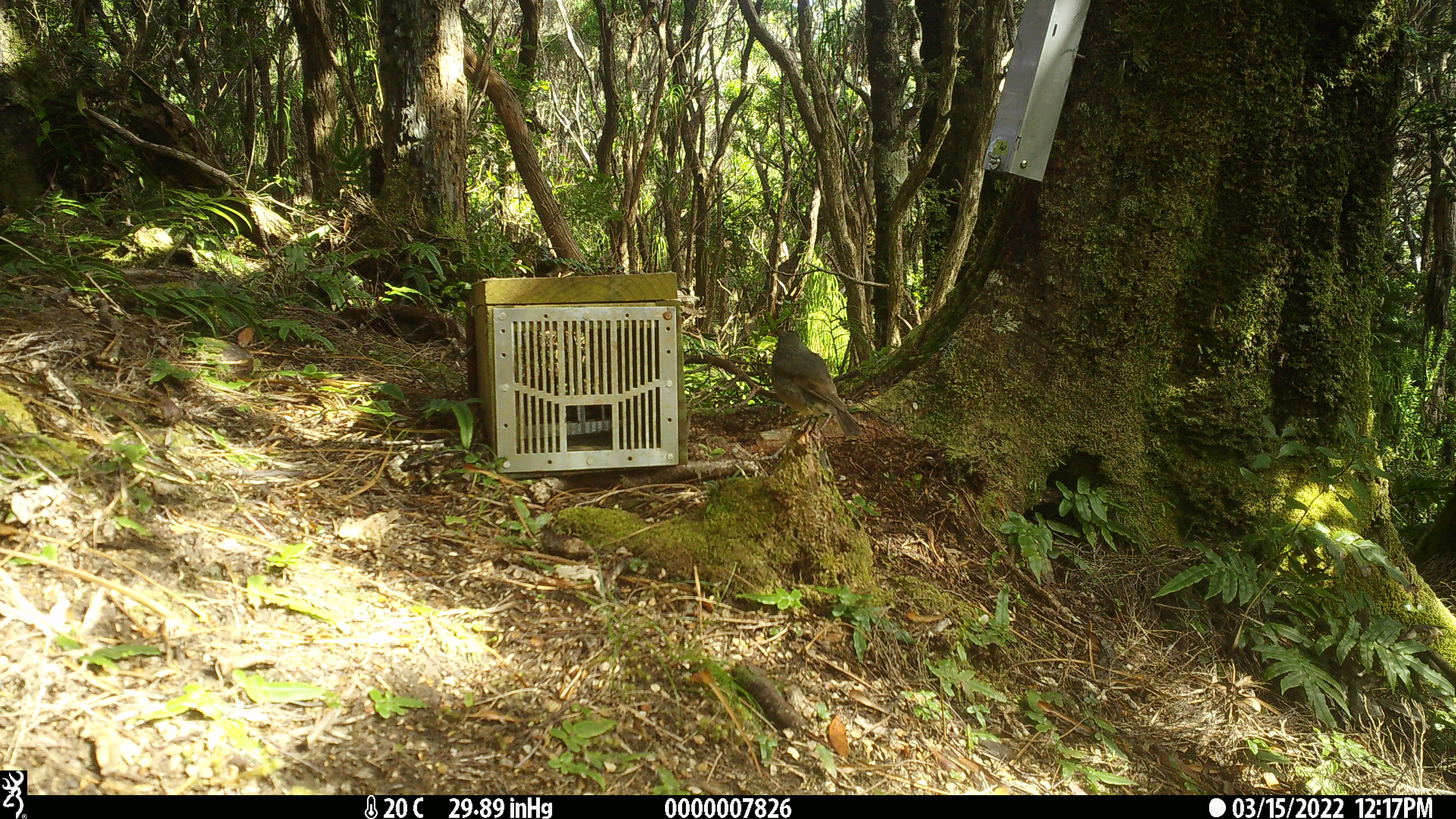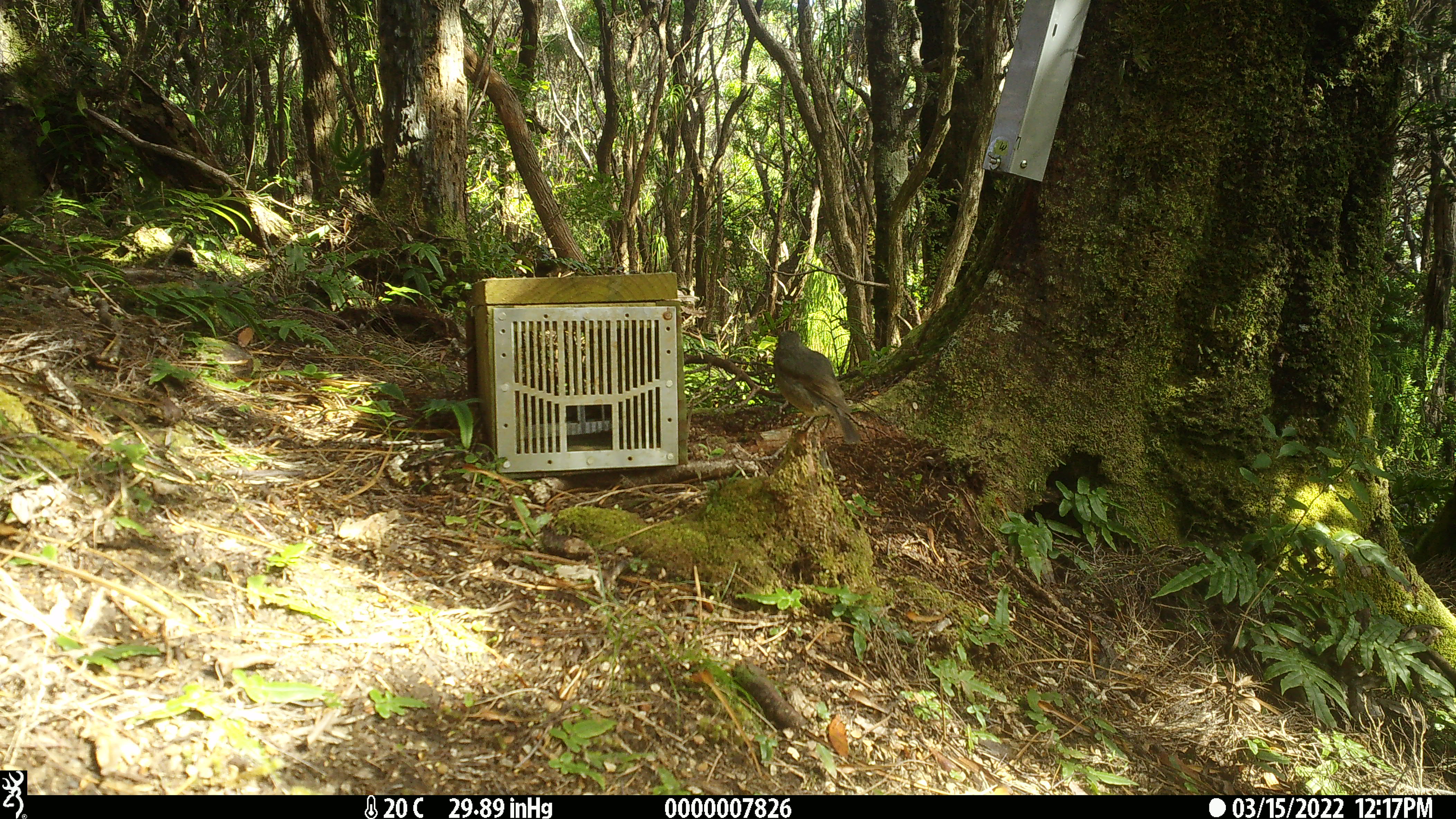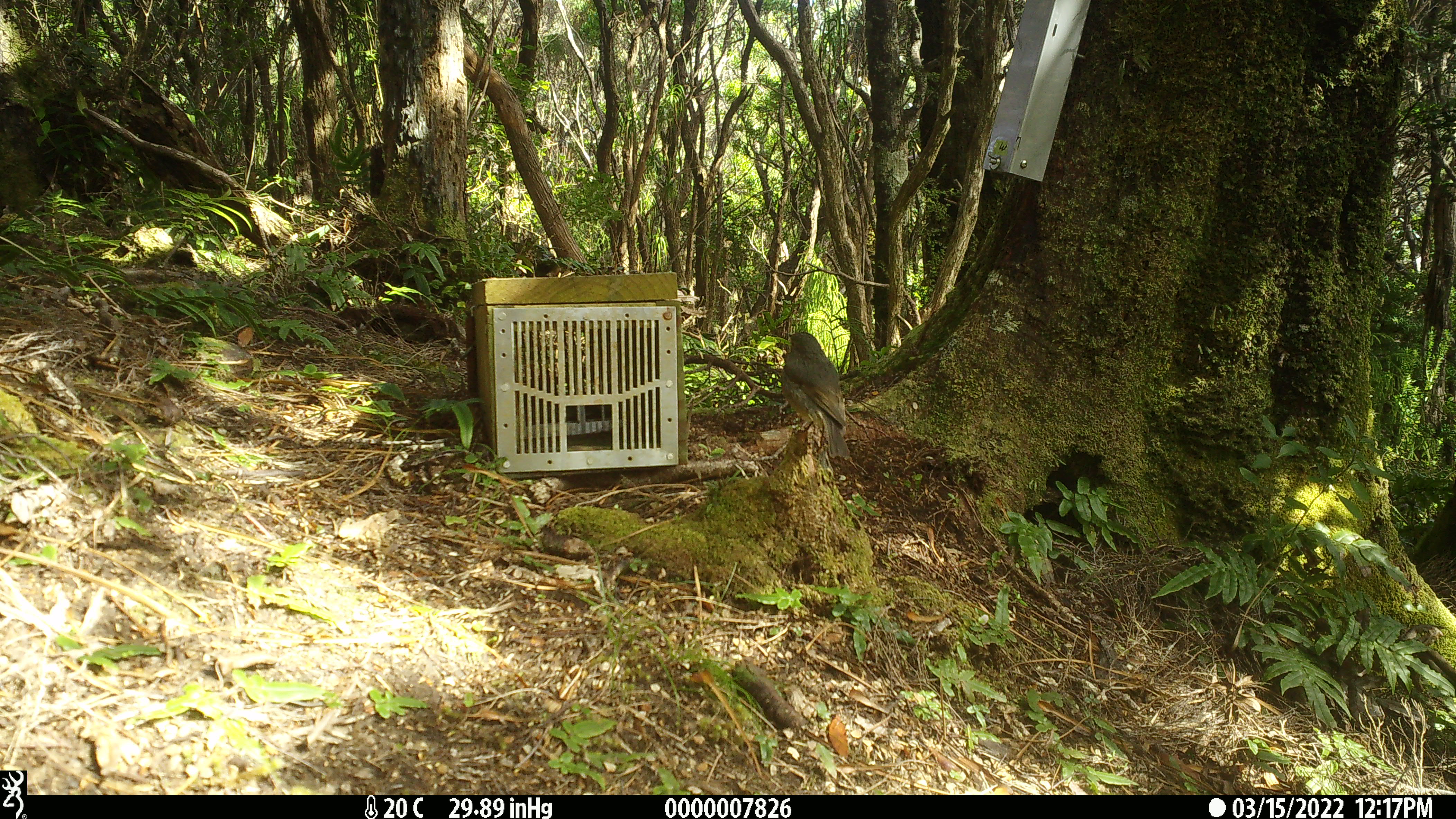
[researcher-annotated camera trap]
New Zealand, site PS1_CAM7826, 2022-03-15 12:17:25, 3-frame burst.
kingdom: Animalia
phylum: Chordata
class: Aves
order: Passeriformes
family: Petroicidae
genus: Petroica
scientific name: Petroica australis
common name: new zealand robin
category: robin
Robin (new zealand robin) (Petroica australis).